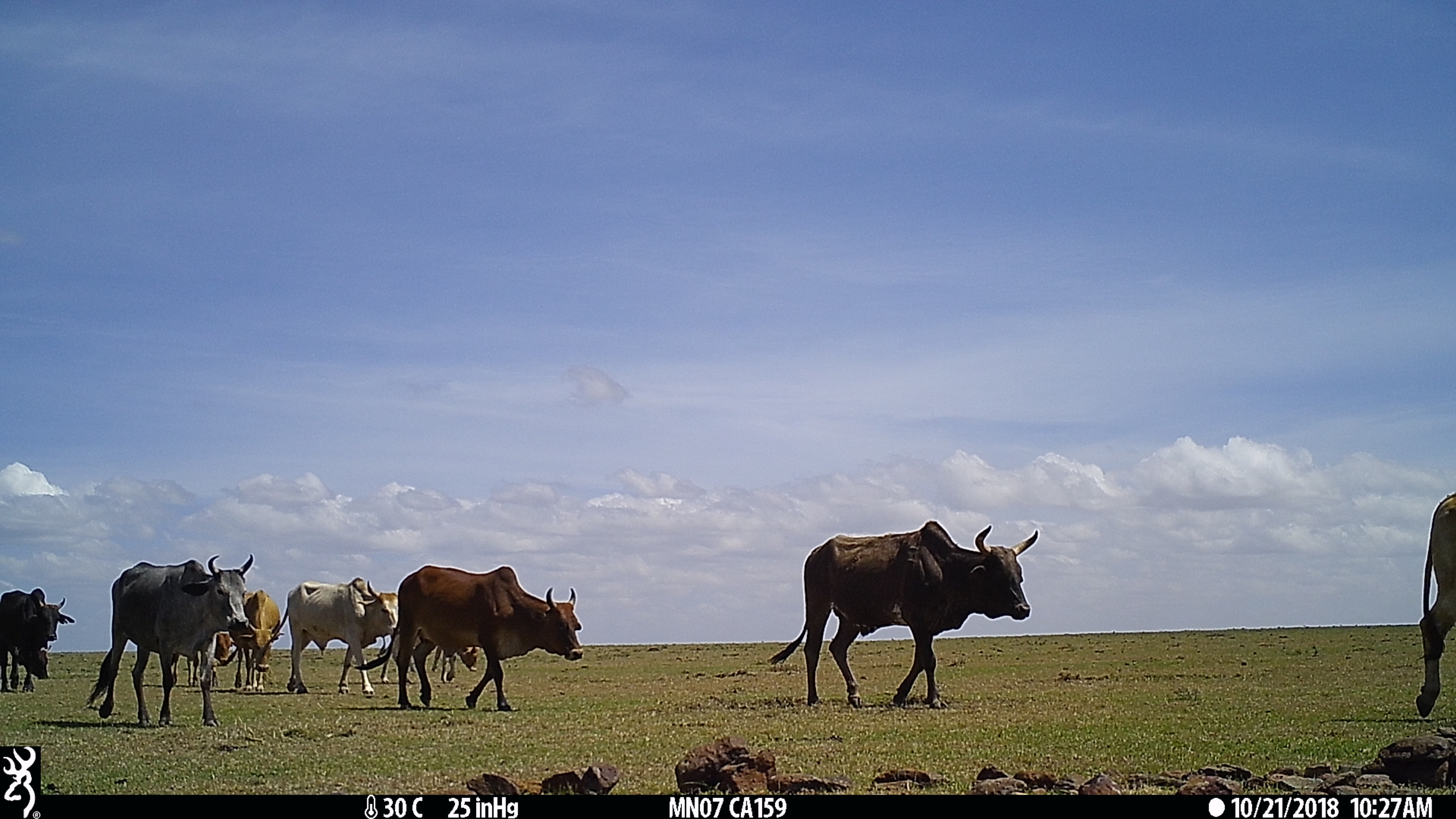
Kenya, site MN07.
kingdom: Animalia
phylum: Chordata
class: Mammalia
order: Artiodactyla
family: Bovidae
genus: Bos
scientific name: Bos taurus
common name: cattle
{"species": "cattle (Bos taurus)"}